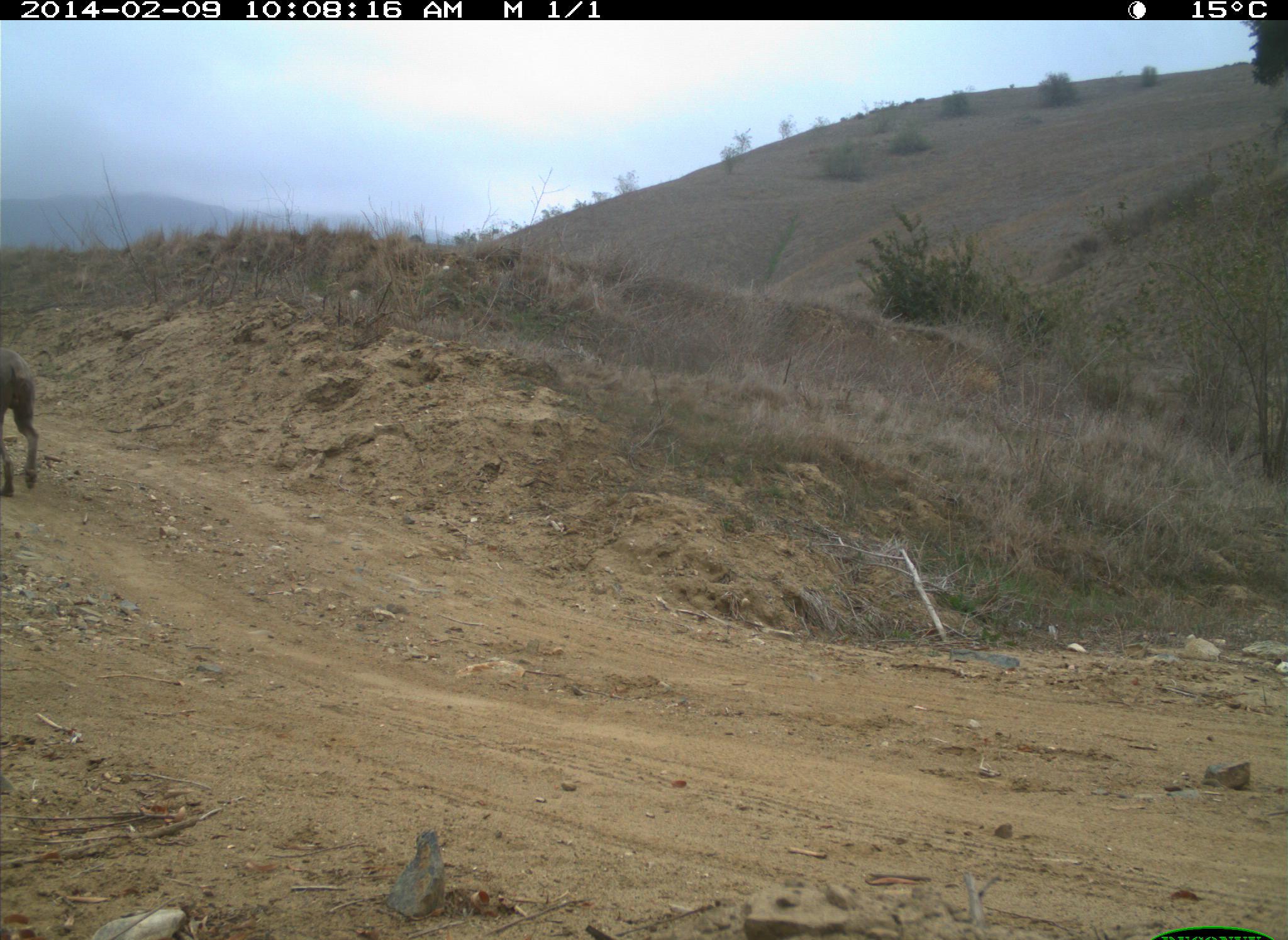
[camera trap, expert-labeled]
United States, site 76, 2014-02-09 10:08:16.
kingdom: Animalia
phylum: Chordata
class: Mammalia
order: Carnivora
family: Canidae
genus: Canis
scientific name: Canis familiaris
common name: domestic dog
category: dog